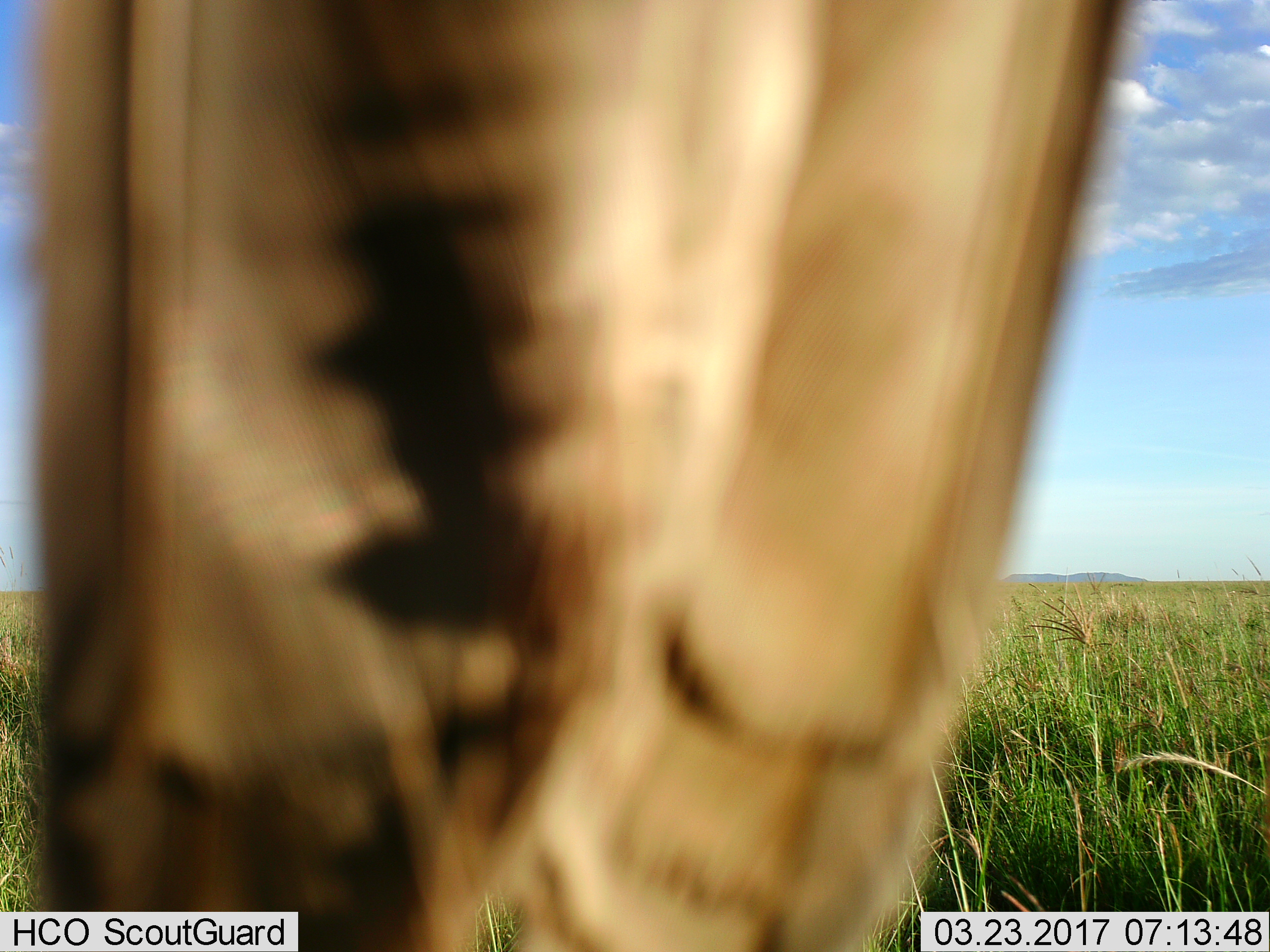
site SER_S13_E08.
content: unidentified animal